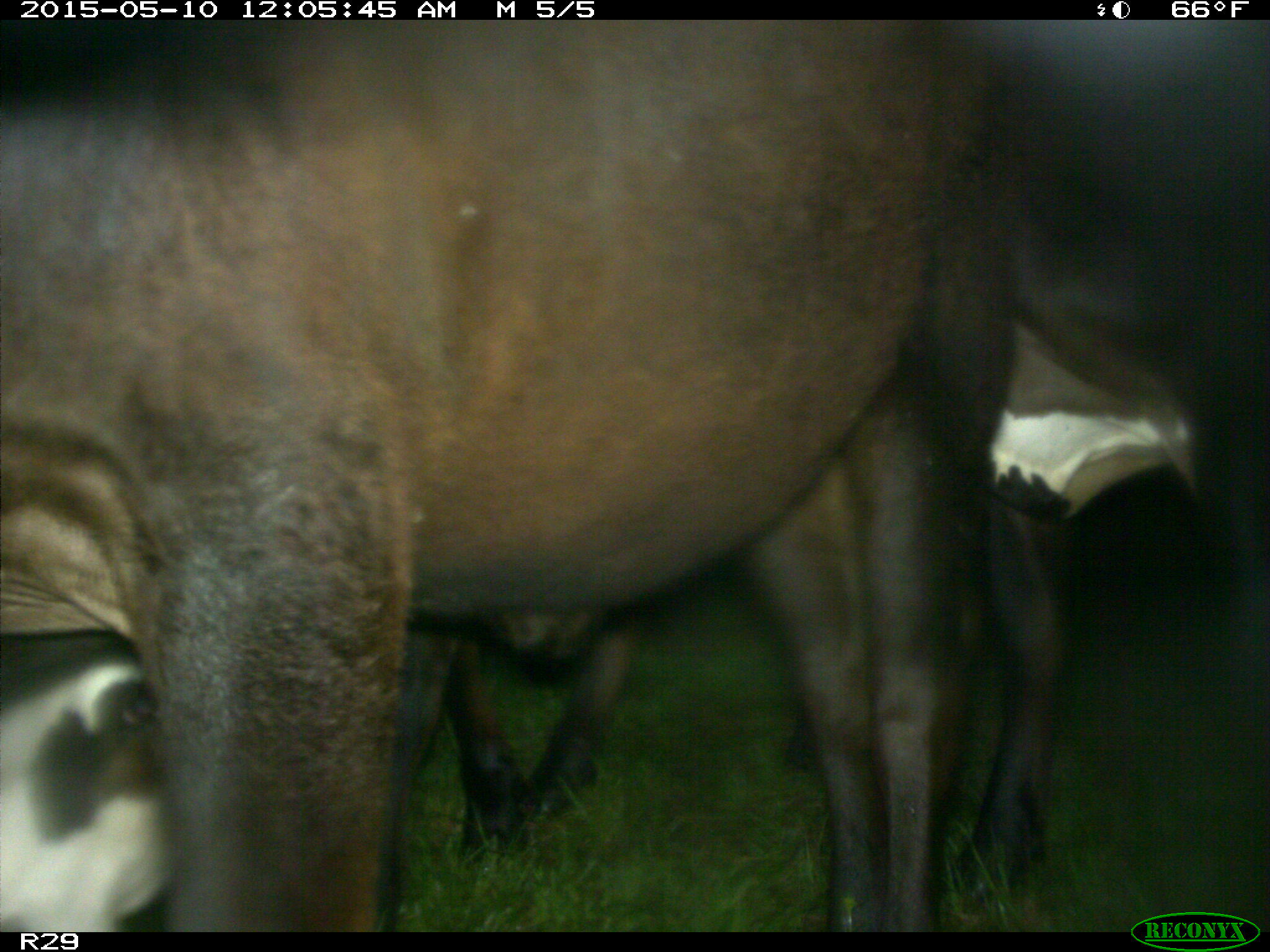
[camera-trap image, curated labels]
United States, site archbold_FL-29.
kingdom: Animalia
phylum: Chordata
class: Mammalia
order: Artiodactyla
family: Bovidae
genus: Bos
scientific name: Bos taurus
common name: domestic cow